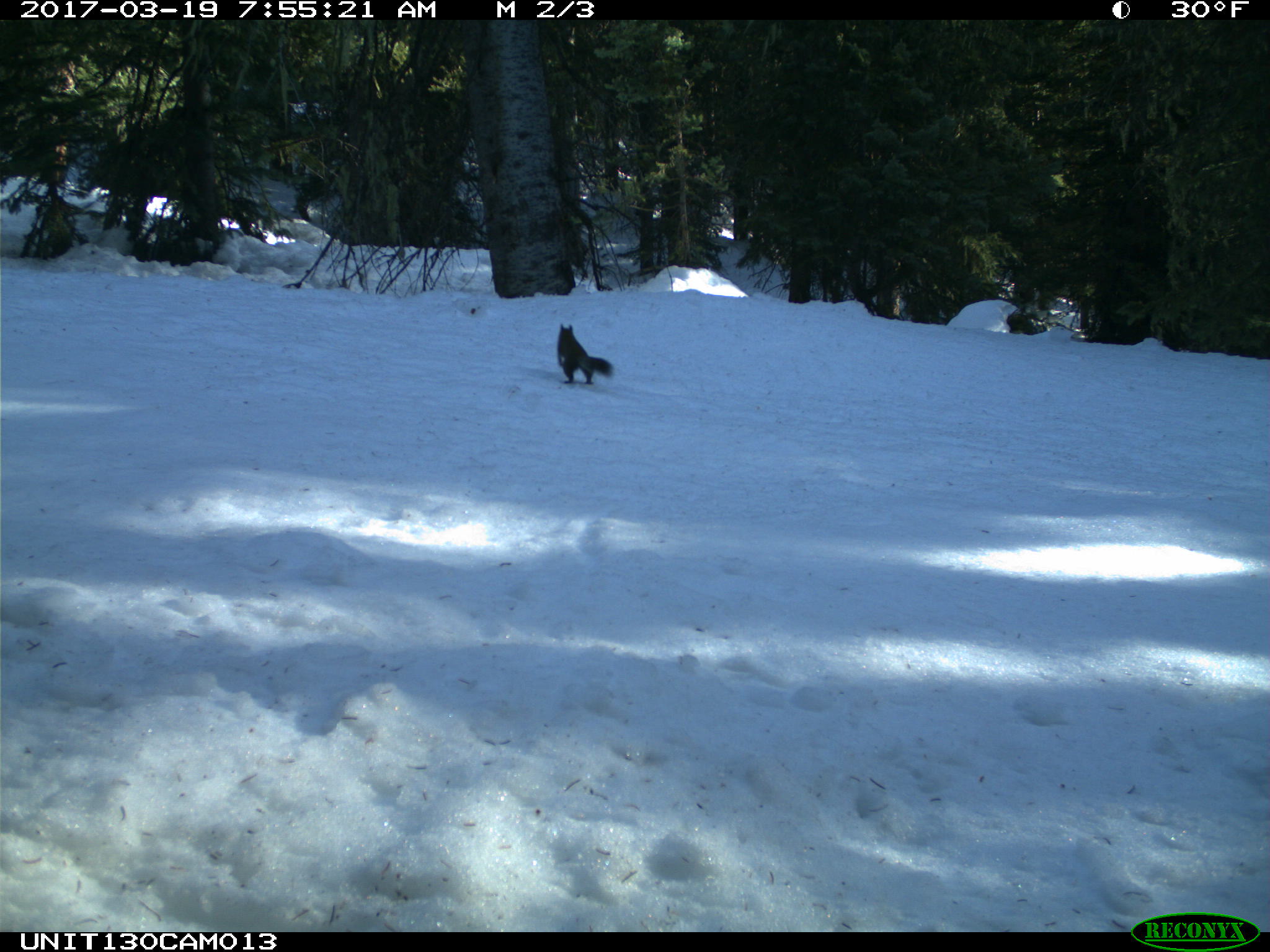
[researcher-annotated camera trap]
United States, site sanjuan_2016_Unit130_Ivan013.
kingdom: Animalia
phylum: Chordata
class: Mammalia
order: Rodentia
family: Sciuridae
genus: Tamiasciurus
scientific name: Tamiasciurus hudsonicus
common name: american red squirrel